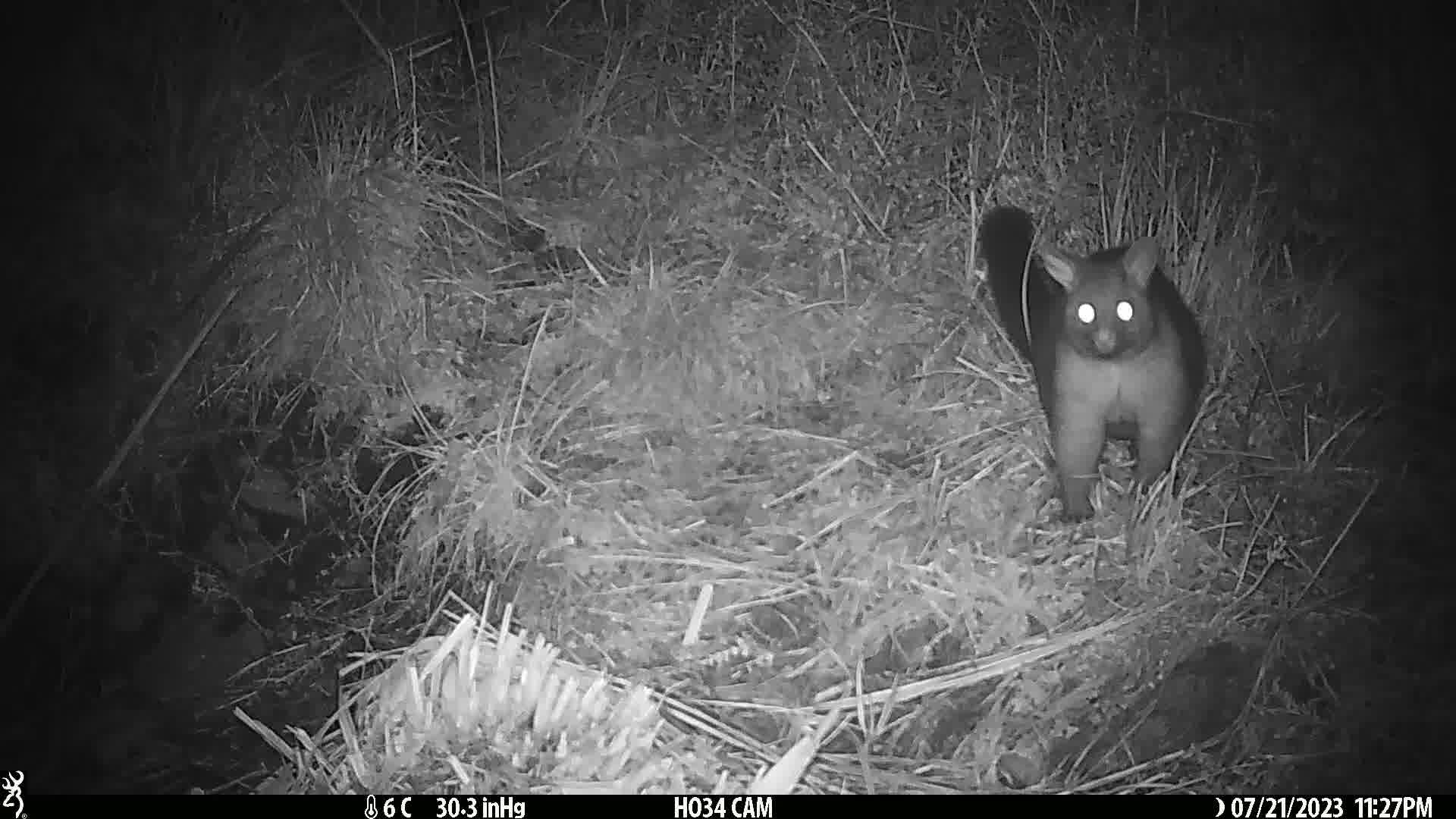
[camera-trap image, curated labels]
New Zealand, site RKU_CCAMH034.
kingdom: Animalia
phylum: Chordata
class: Mammalia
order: Diprotodontia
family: Phalangeridae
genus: Trichosurus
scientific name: Trichosurus vulpecula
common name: common brushtail possum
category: possum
Possum (common brushtail possum) (Trichosurus vulpecula).